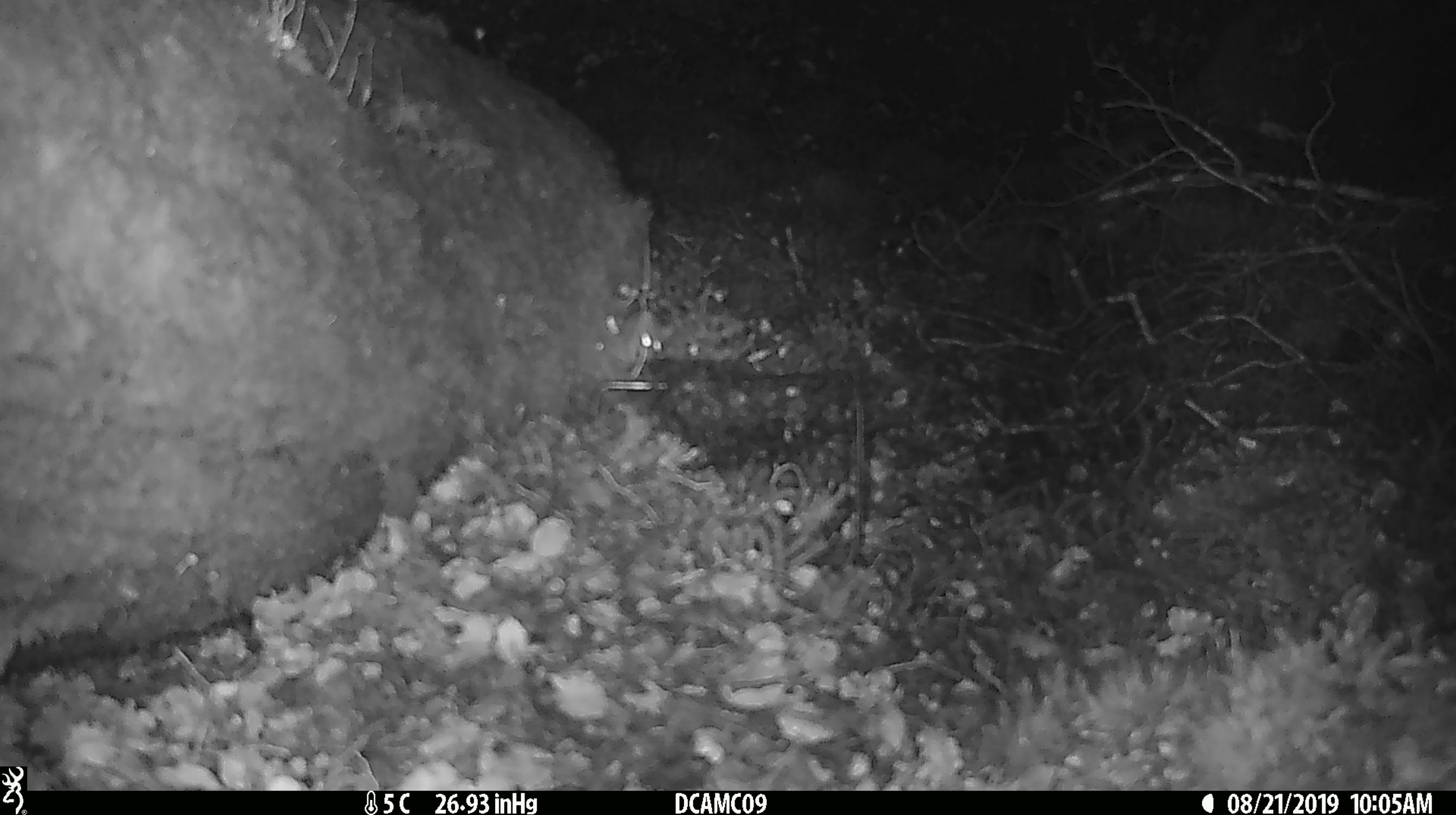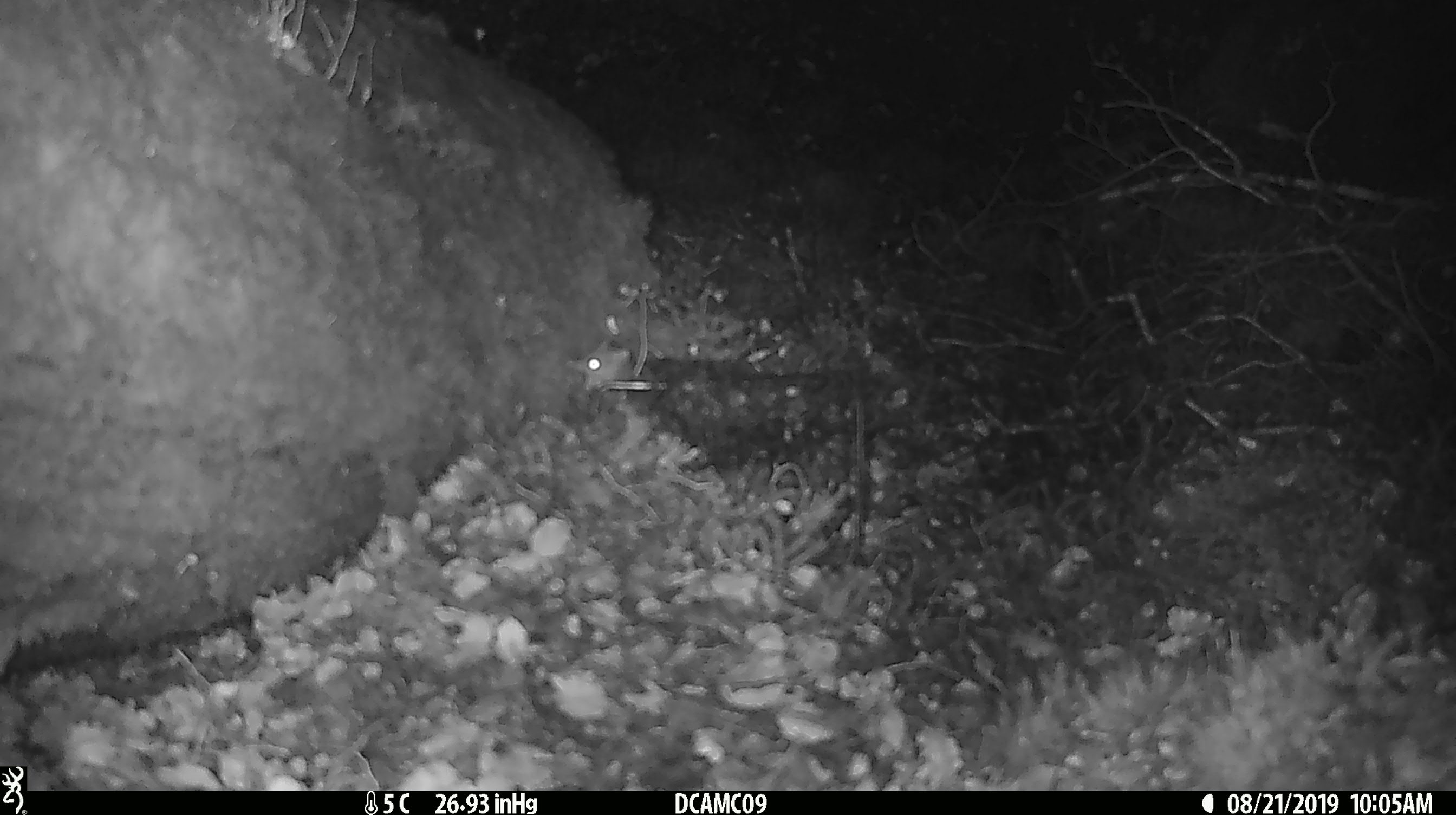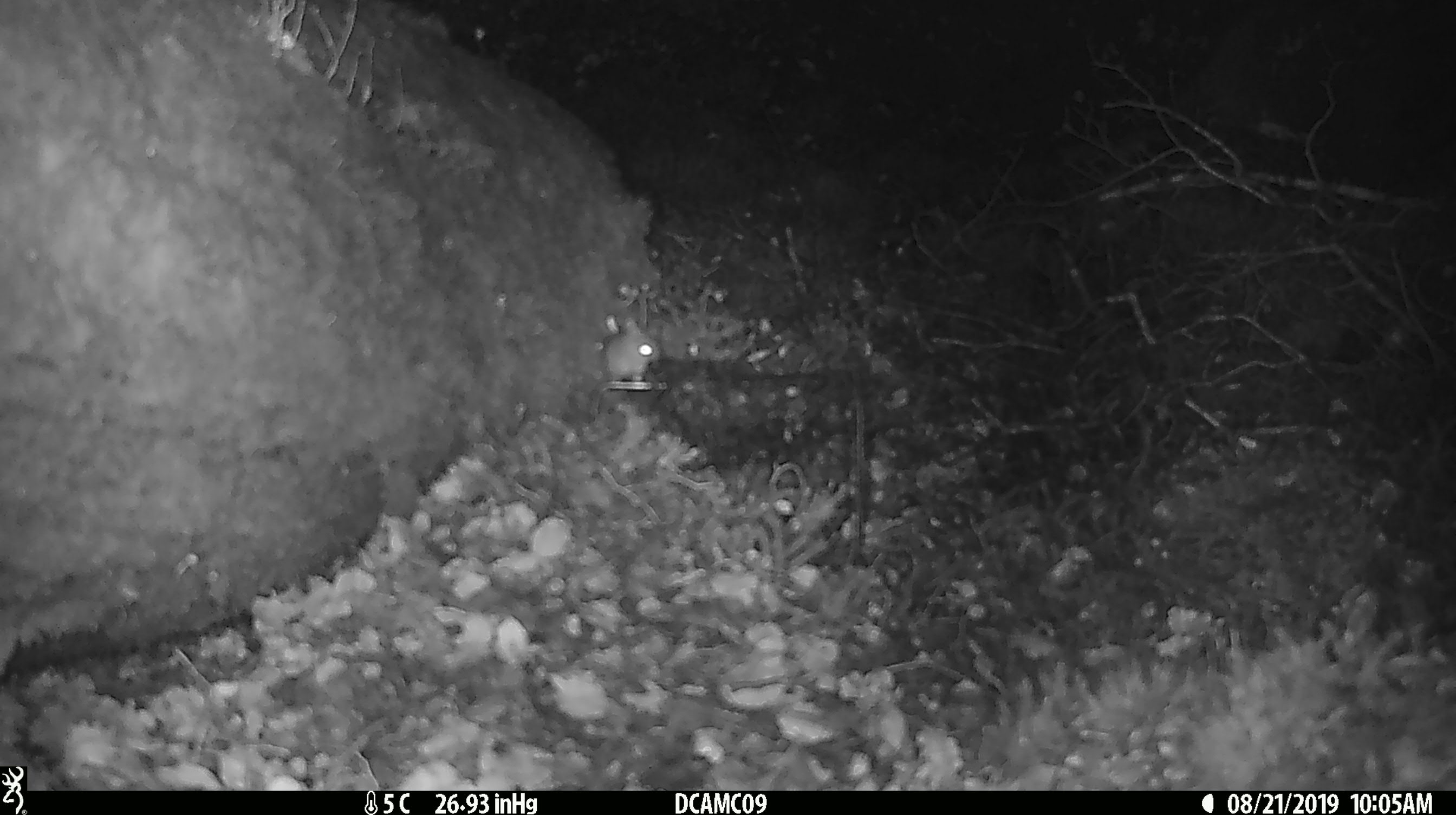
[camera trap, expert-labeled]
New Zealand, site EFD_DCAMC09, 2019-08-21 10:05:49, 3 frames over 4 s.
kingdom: Animalia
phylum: Chordata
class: Mammalia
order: Rodentia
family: Muridae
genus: Mus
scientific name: Mus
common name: mouse